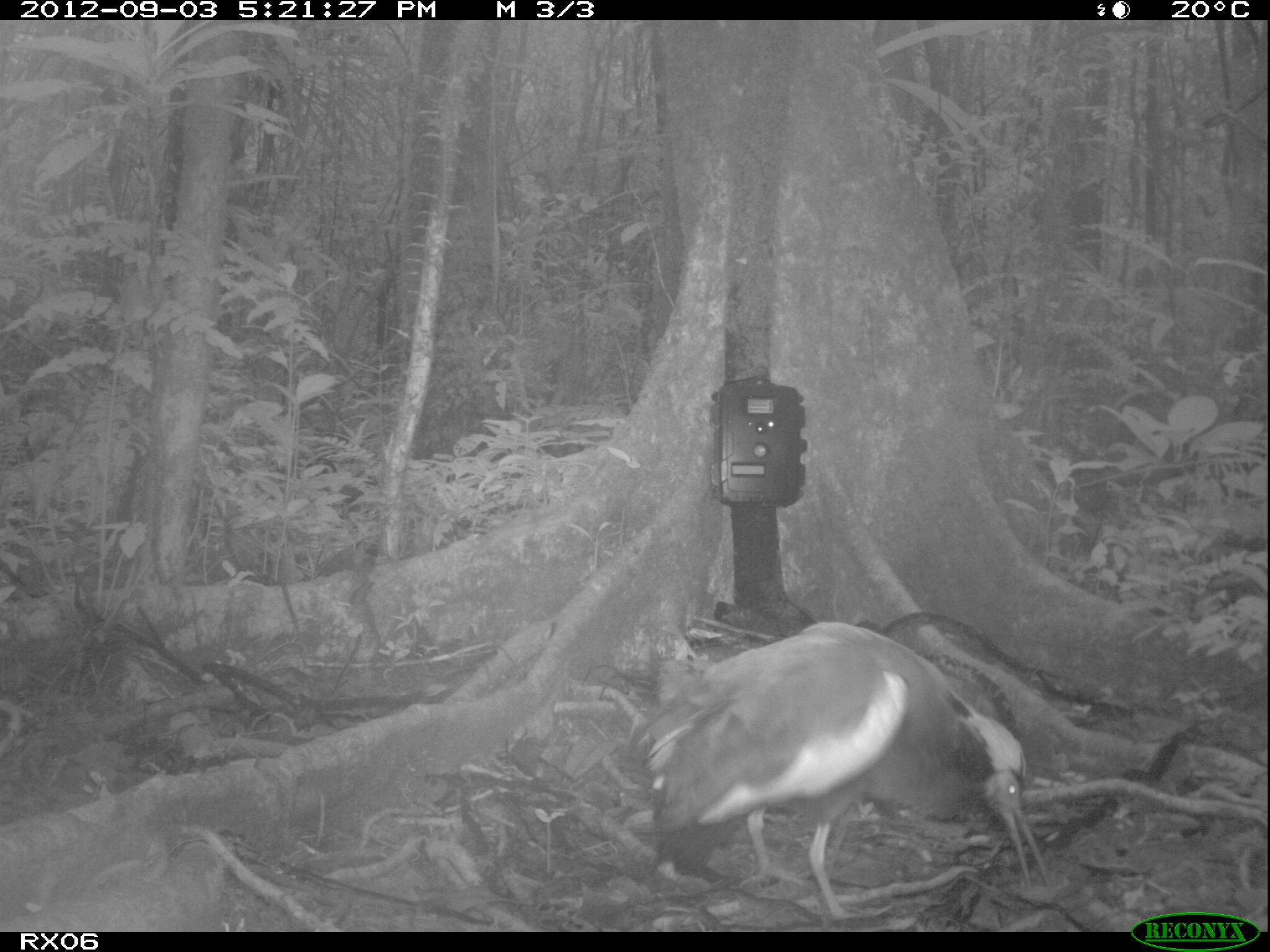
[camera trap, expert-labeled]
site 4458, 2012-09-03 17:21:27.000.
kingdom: Animalia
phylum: Chordata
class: Aves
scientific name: Aves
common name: bird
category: unknown bird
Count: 2.